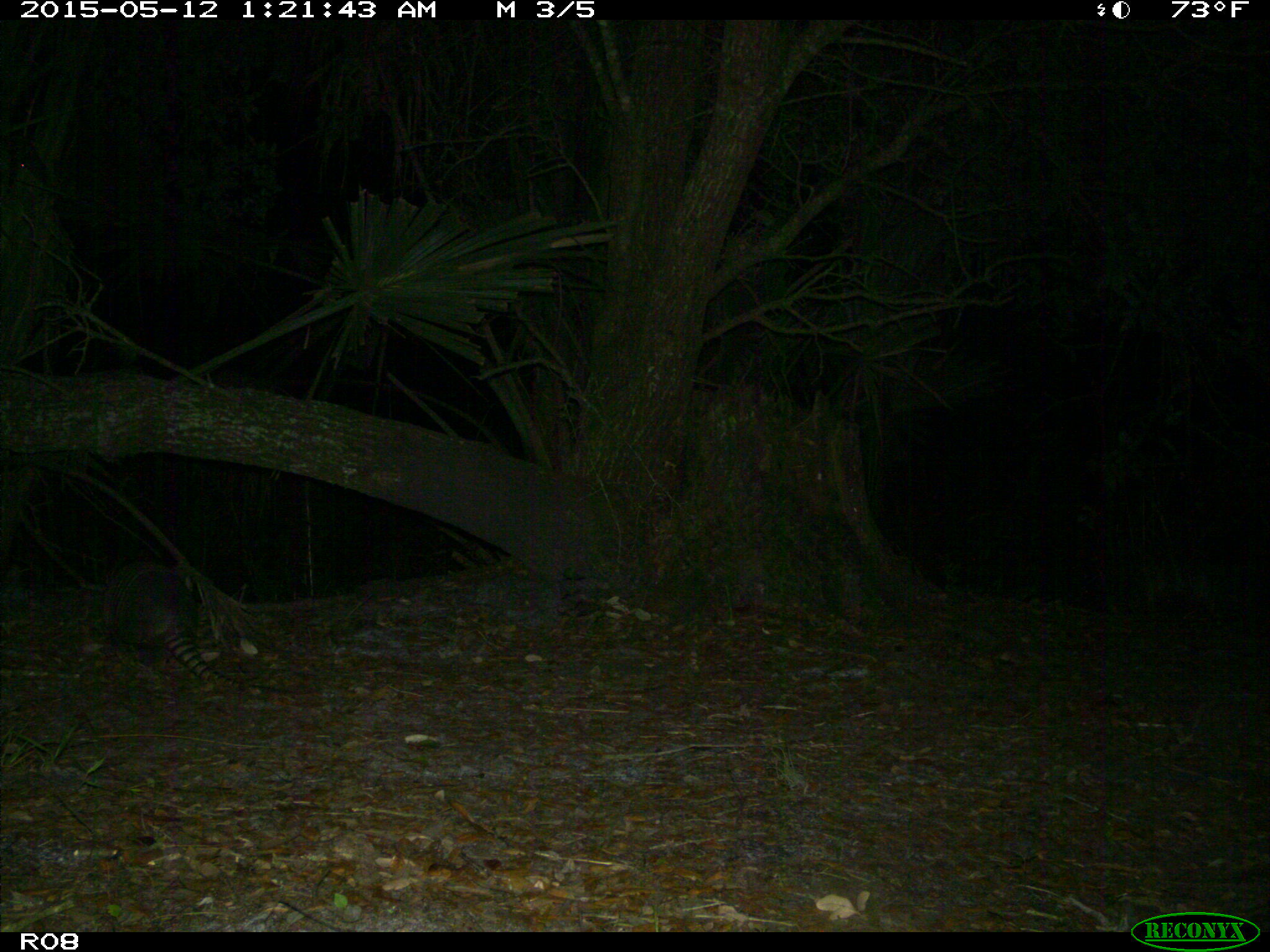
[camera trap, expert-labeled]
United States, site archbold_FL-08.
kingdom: Animalia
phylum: Chordata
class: Mammalia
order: Cingulata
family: Dasypodidae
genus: Dasypus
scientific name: Dasypus novemcinctus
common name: nine-banded armadillo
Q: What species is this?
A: Dasypus novemcinctus (nine-banded armadillo).